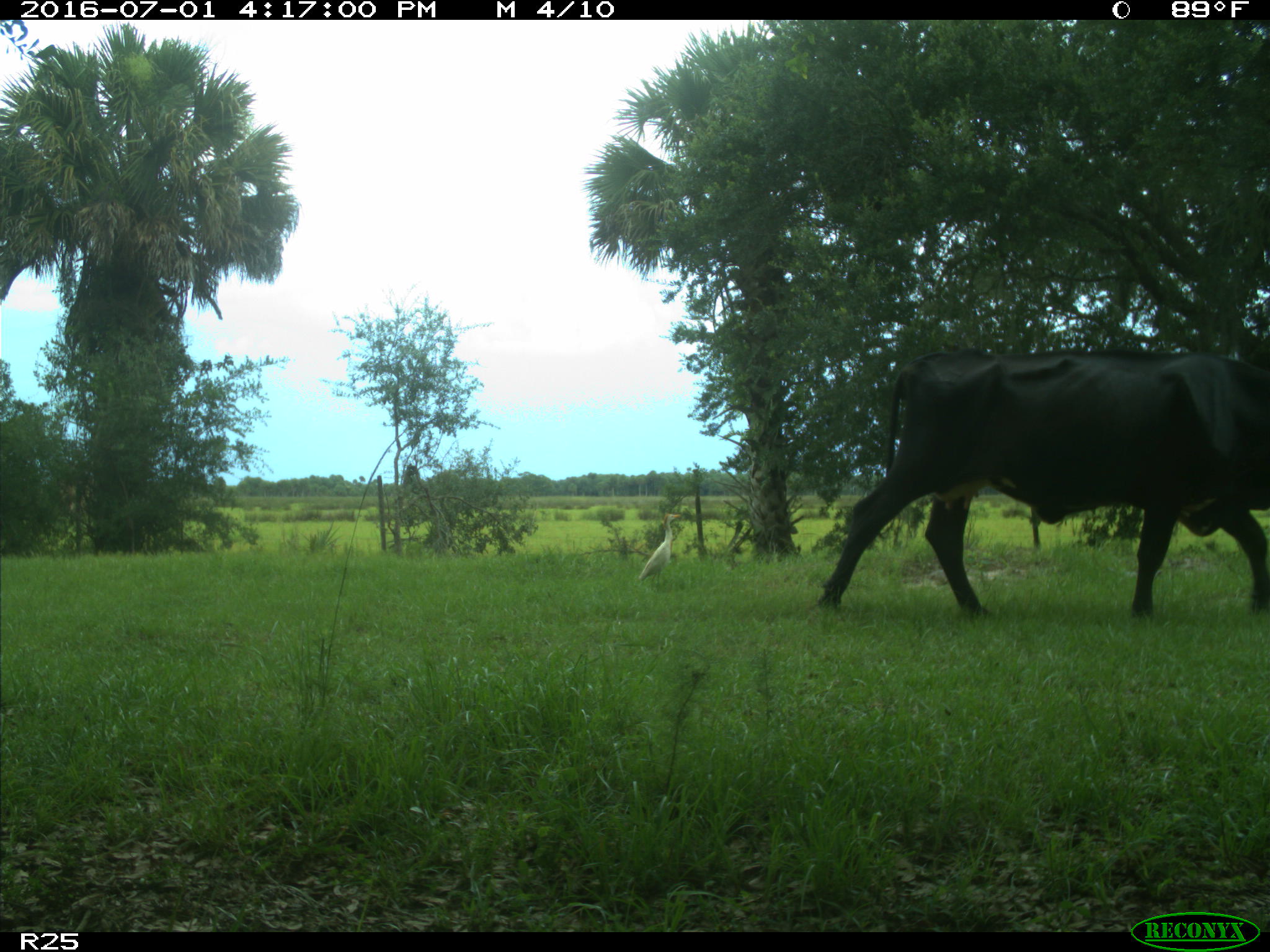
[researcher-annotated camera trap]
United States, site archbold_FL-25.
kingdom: Animalia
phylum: Chordata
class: Mammalia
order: Artiodactyla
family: Bovidae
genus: Bos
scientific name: Bos taurus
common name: domestic cow